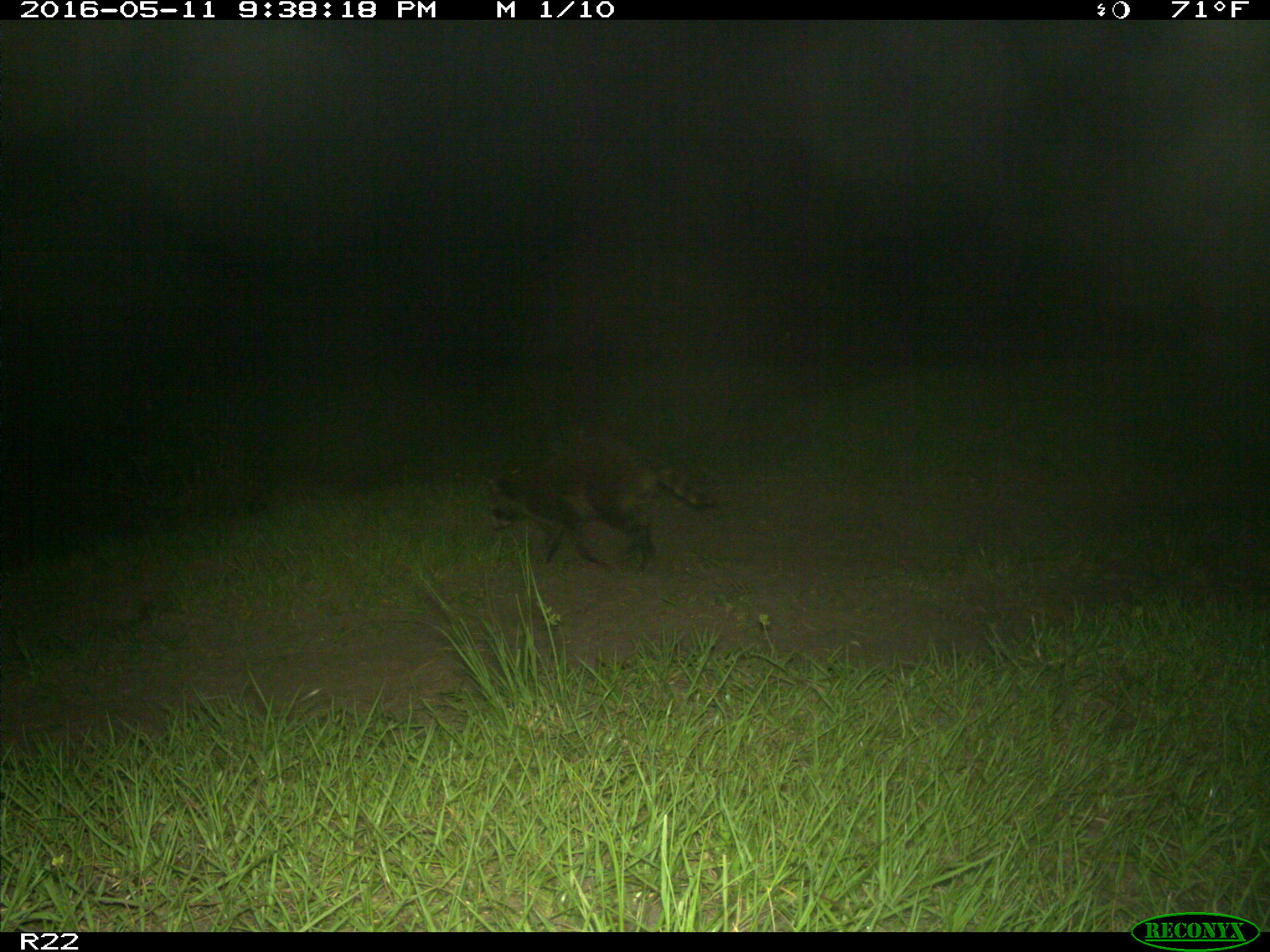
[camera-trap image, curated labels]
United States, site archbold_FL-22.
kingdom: Animalia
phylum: Chordata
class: Mammalia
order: Carnivora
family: Procyonidae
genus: Procyon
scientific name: Procyon lotor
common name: common raccoon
Procyon lotor (common raccoon).